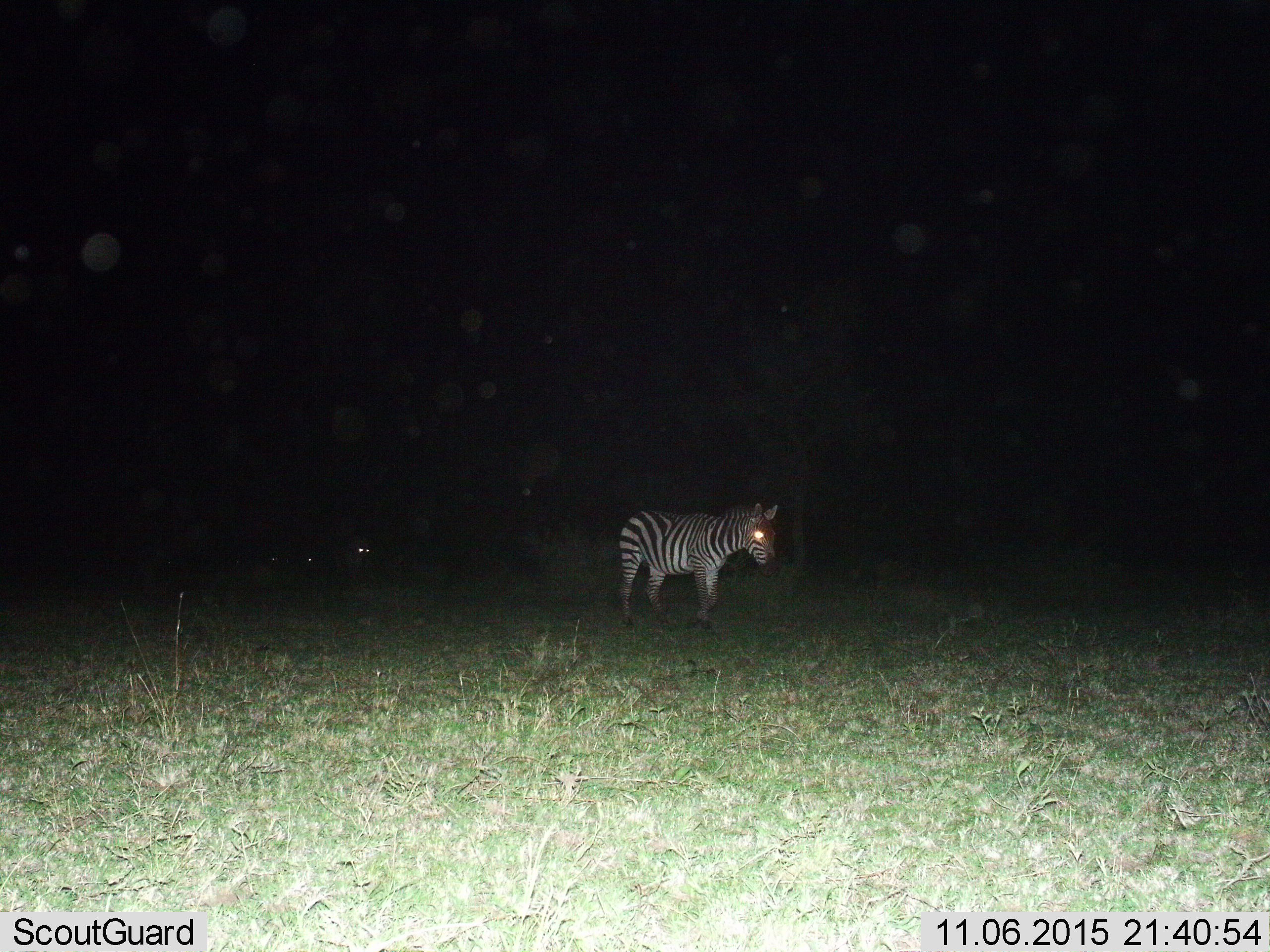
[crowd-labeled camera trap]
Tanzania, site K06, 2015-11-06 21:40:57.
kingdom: Animalia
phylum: Chordata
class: Mammalia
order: Perissodactyla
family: Equidae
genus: Equus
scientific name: Equus quagga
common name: plains zebra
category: zebra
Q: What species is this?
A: Zebra (plains zebra) (Equus quagga).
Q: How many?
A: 1.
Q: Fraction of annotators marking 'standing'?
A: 56%.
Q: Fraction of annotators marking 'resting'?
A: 0%.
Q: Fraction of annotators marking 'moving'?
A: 56%.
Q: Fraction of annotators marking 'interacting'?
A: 0%.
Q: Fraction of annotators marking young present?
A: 0%.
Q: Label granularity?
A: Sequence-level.